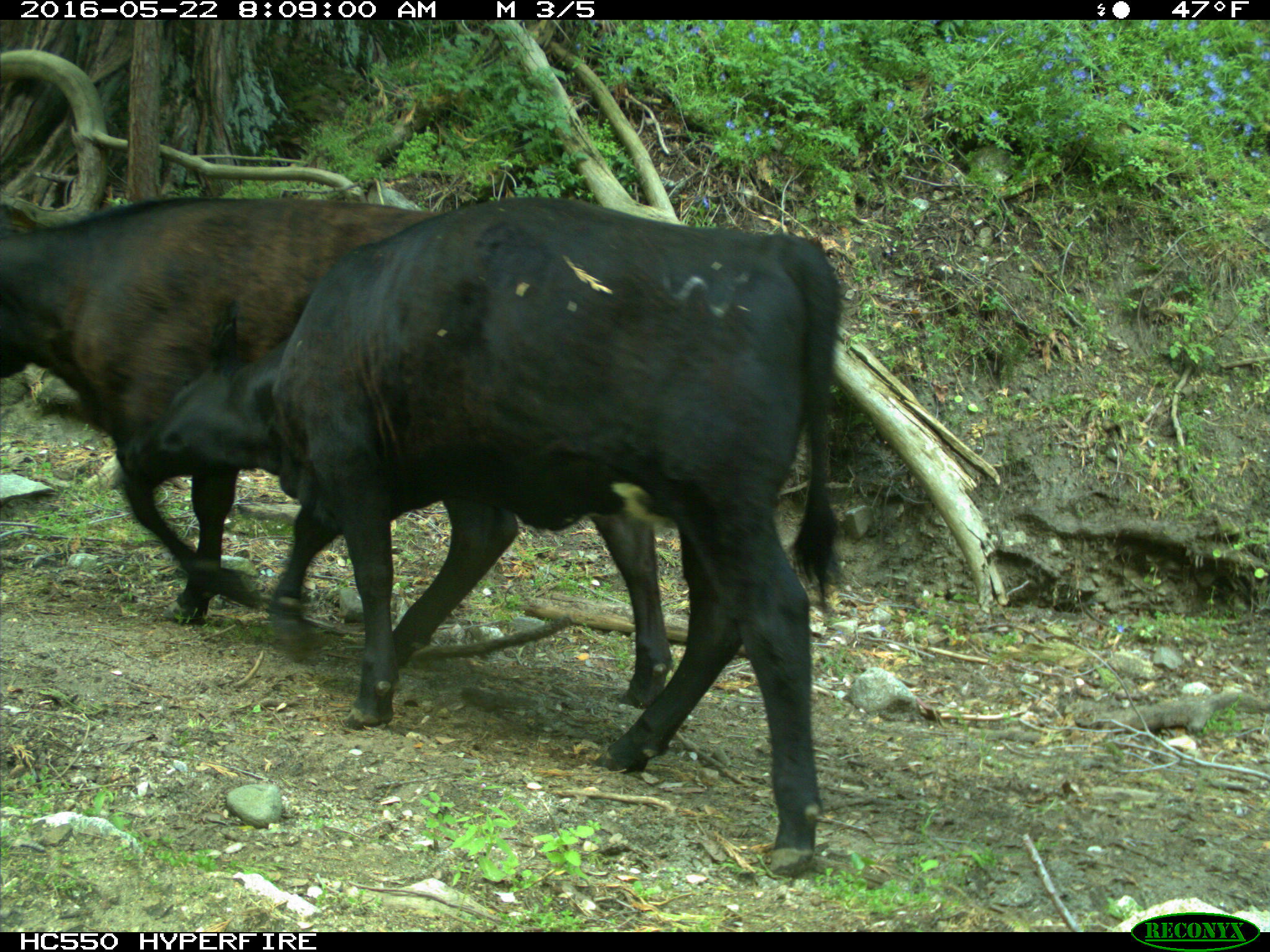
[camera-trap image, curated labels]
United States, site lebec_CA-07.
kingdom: Animalia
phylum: Chordata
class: Mammalia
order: Artiodactyla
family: Bovidae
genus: Bos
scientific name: Bos taurus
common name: domestic cow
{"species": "Bos taurus (domestic cow)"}